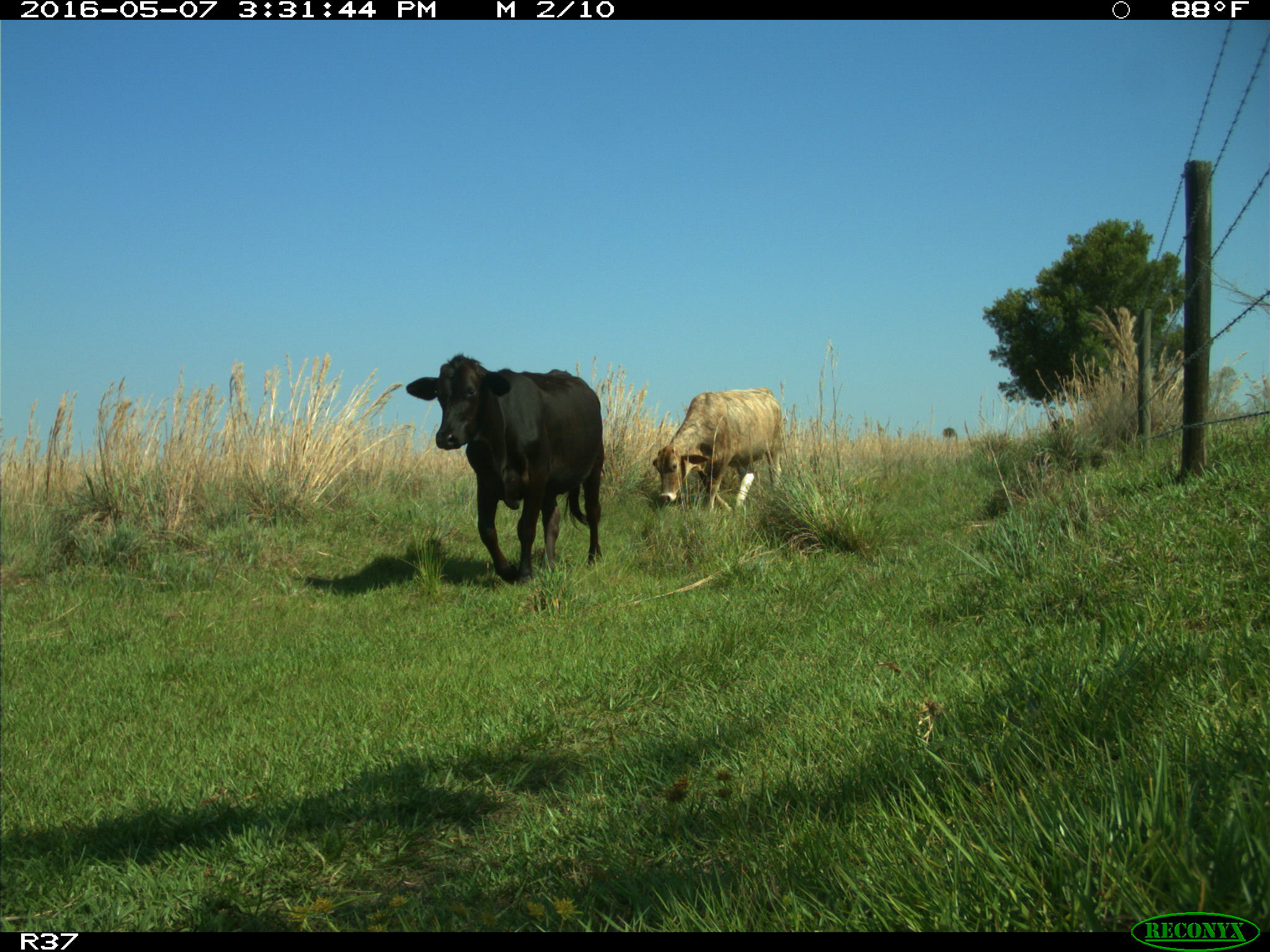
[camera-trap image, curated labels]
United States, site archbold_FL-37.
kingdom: Animalia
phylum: Chordata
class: Mammalia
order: Artiodactyla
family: Bovidae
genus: Bos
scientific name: Bos taurus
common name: domestic cow